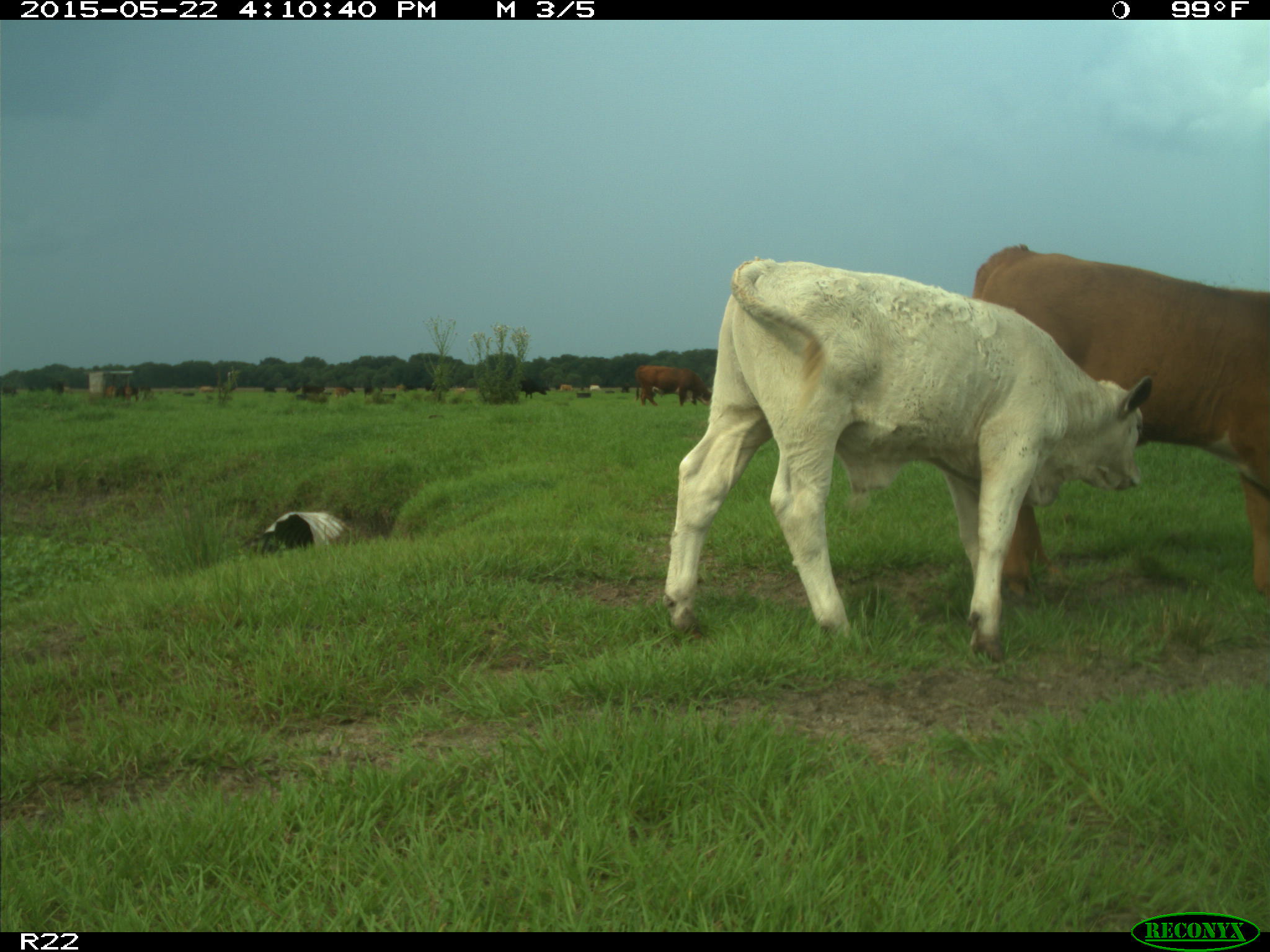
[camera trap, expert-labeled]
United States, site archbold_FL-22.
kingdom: Animalia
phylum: Chordata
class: Mammalia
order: Artiodactyla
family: Bovidae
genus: Bos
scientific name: Bos taurus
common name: domestic cow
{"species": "Bos taurus (domestic cow)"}